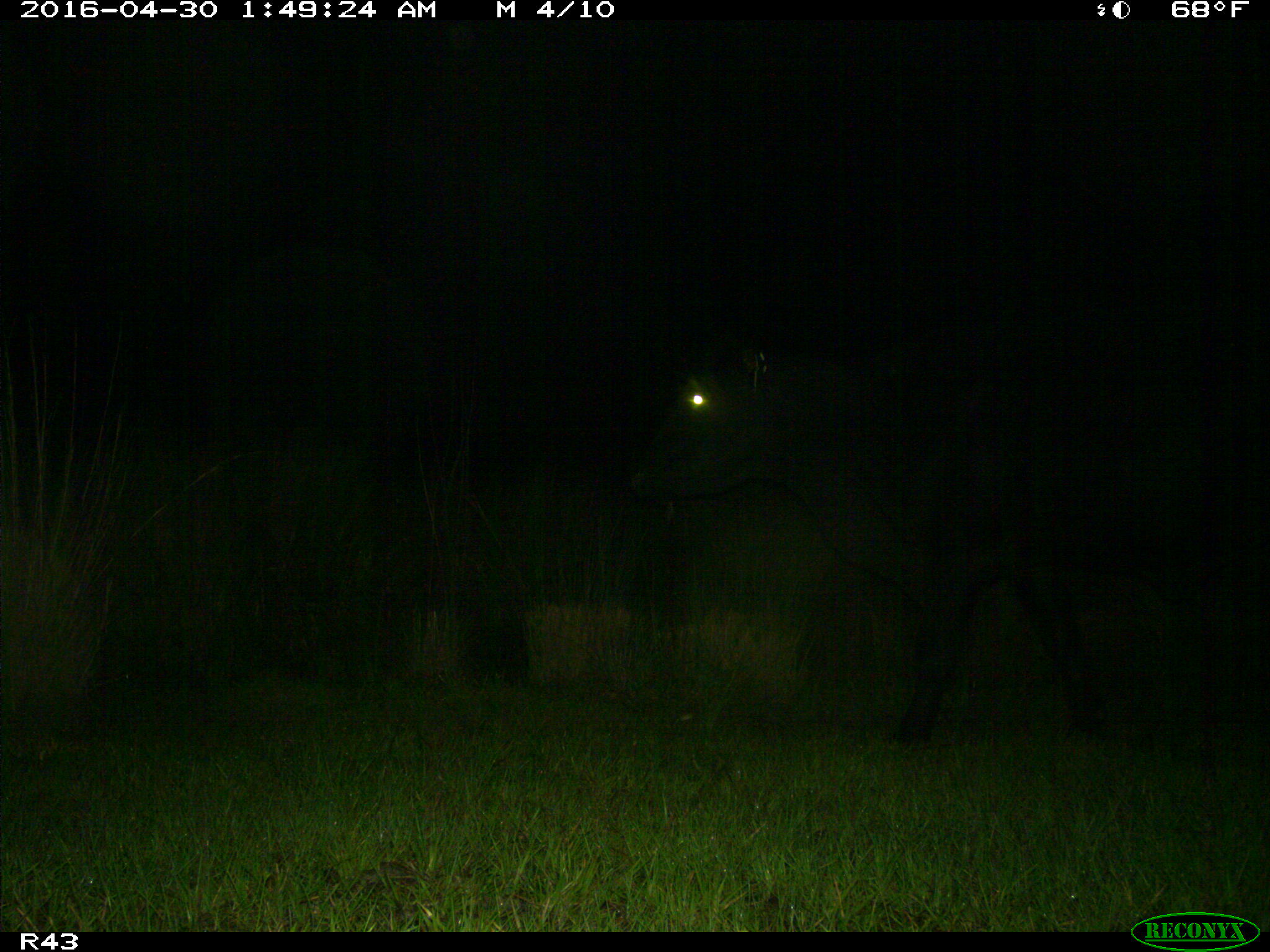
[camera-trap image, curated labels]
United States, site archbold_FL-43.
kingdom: Animalia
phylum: Chordata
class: Mammalia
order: Artiodactyla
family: Bovidae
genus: Bos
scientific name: Bos taurus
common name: domestic cow